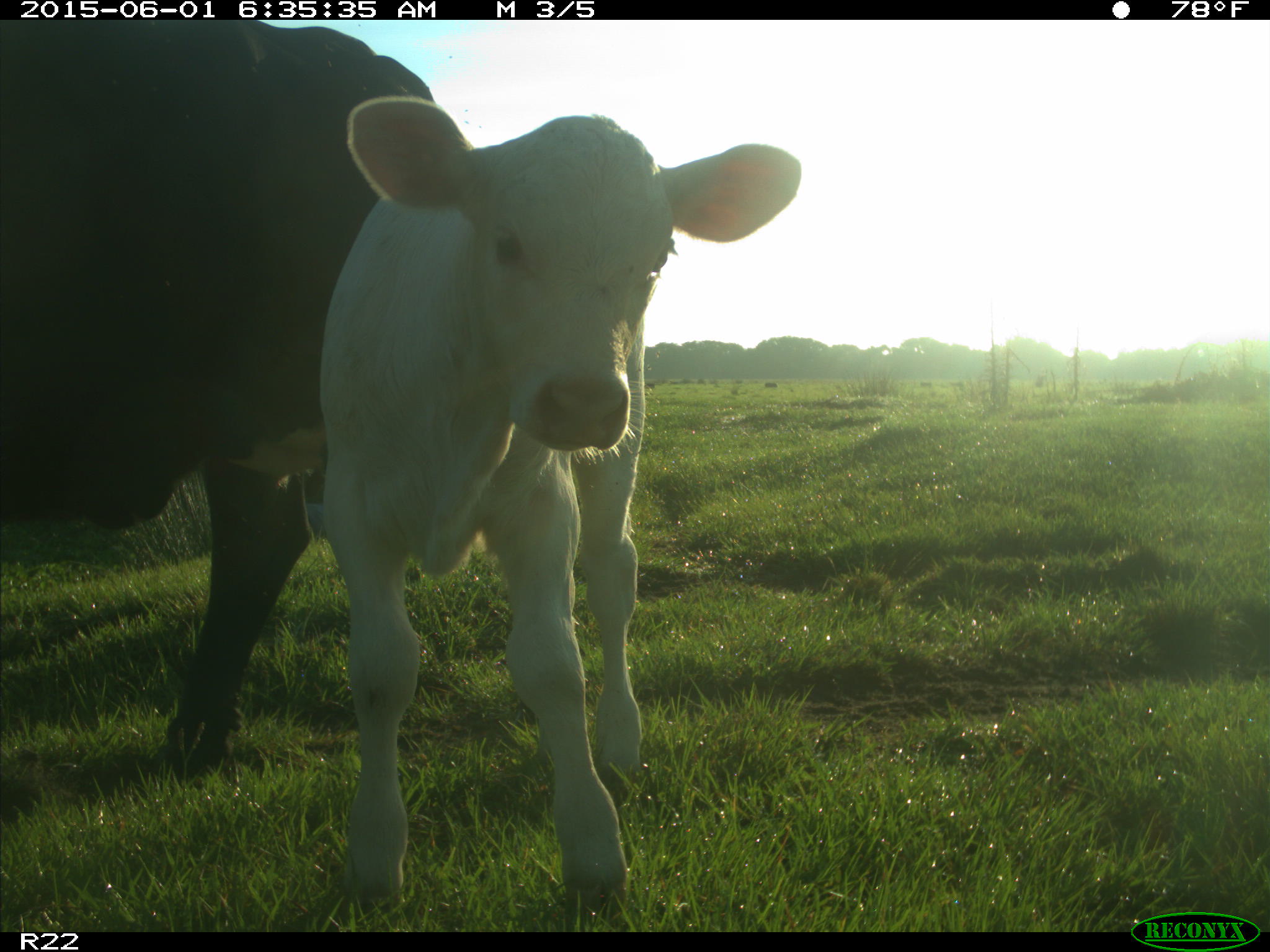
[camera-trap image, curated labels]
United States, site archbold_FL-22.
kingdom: Animalia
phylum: Chordata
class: Mammalia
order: Artiodactyla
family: Bovidae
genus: Bos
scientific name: Bos taurus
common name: domestic cow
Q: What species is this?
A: Bos taurus (domestic cow).